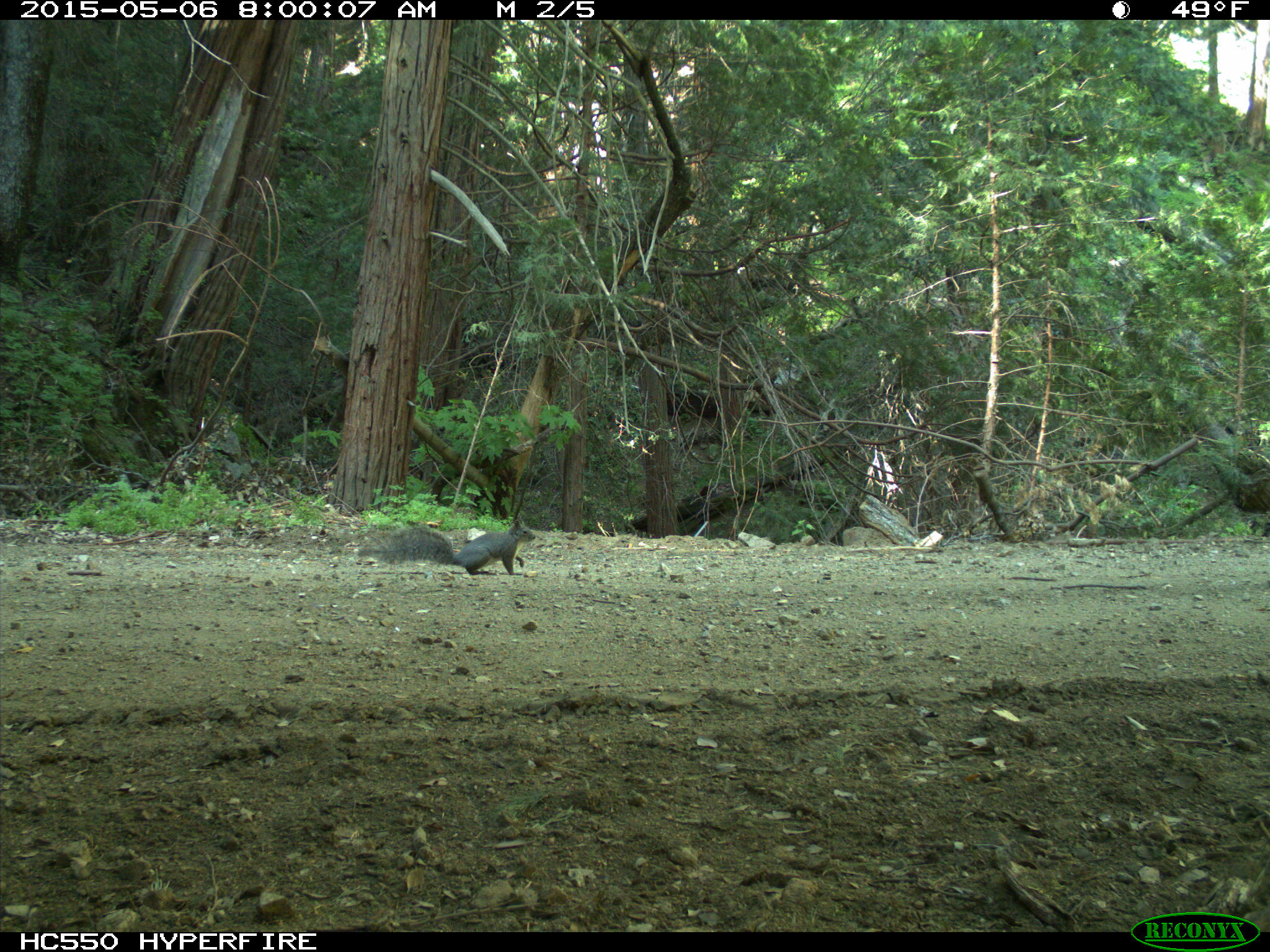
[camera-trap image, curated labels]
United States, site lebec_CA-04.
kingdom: Animalia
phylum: Chordata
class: Mammalia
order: Rodentia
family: Sciuridae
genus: Sciurus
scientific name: Sciurus carolinensis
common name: eastern gray squirrel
Sciurus carolinensis (eastern gray squirrel).